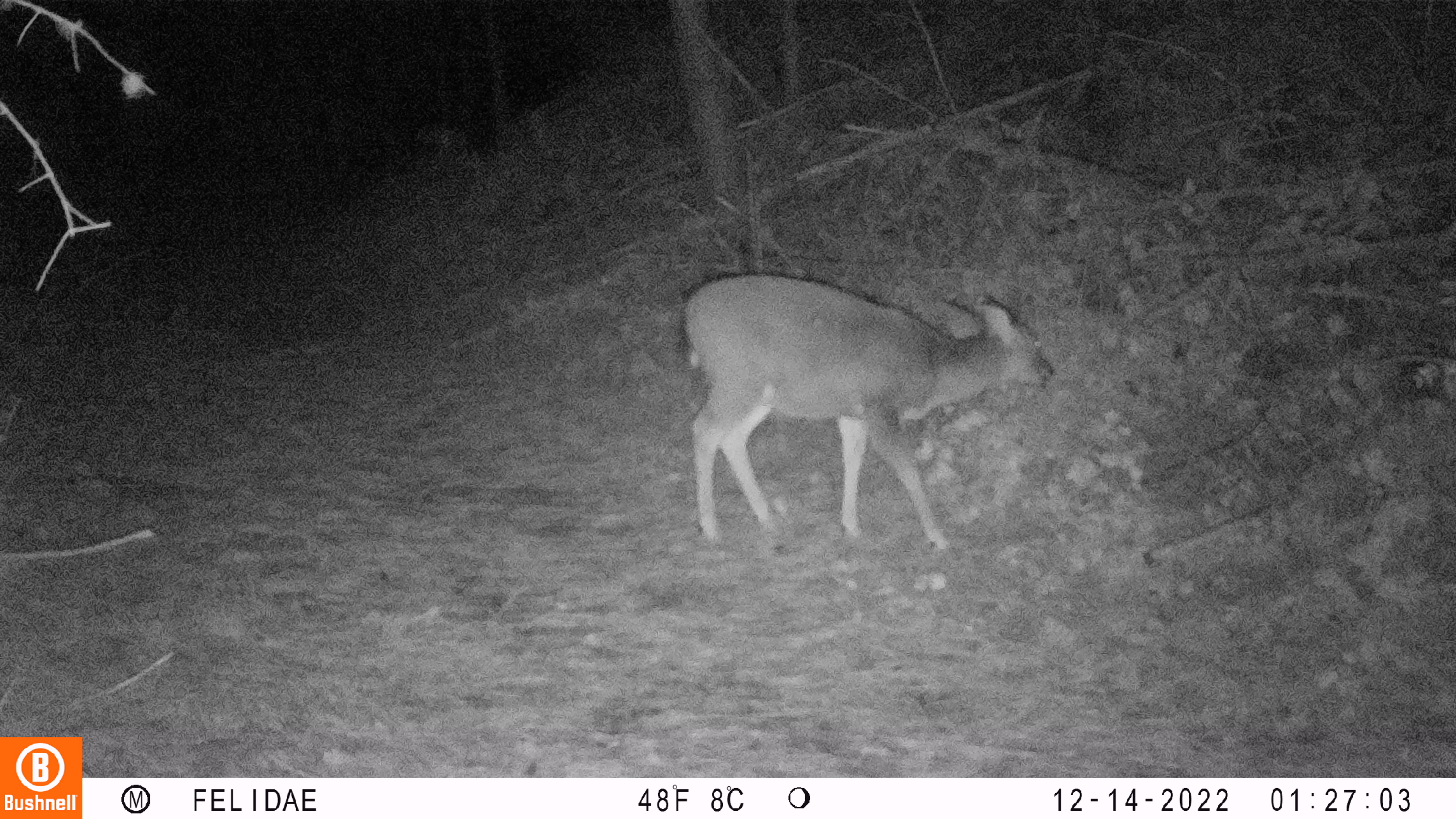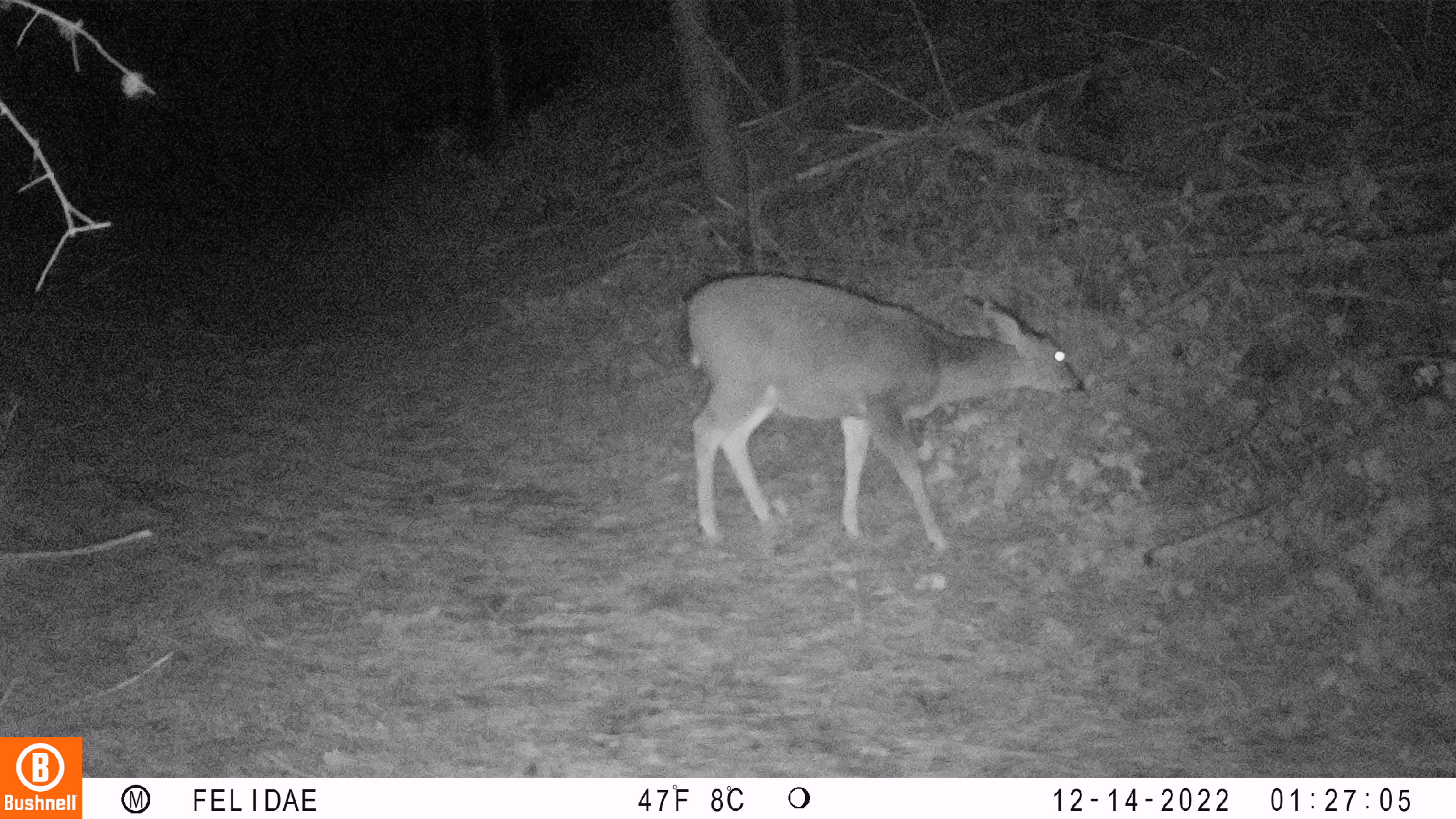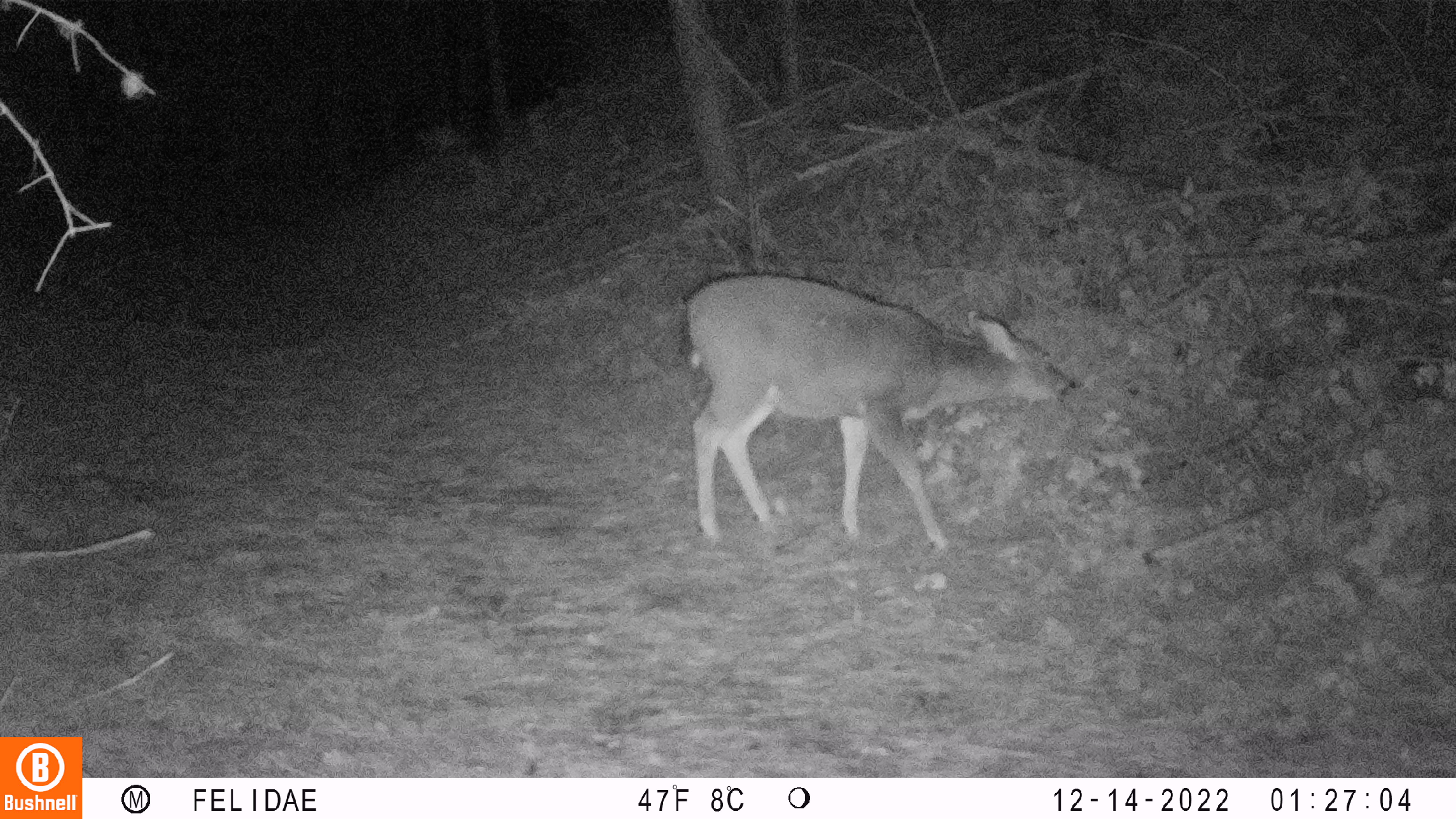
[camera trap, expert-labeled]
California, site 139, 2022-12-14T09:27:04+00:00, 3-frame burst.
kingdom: Animalia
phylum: Chordata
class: Mammalia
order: Artiodactyla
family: Cervidae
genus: Odocoileus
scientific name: Odocoileus hemionus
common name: mule deer